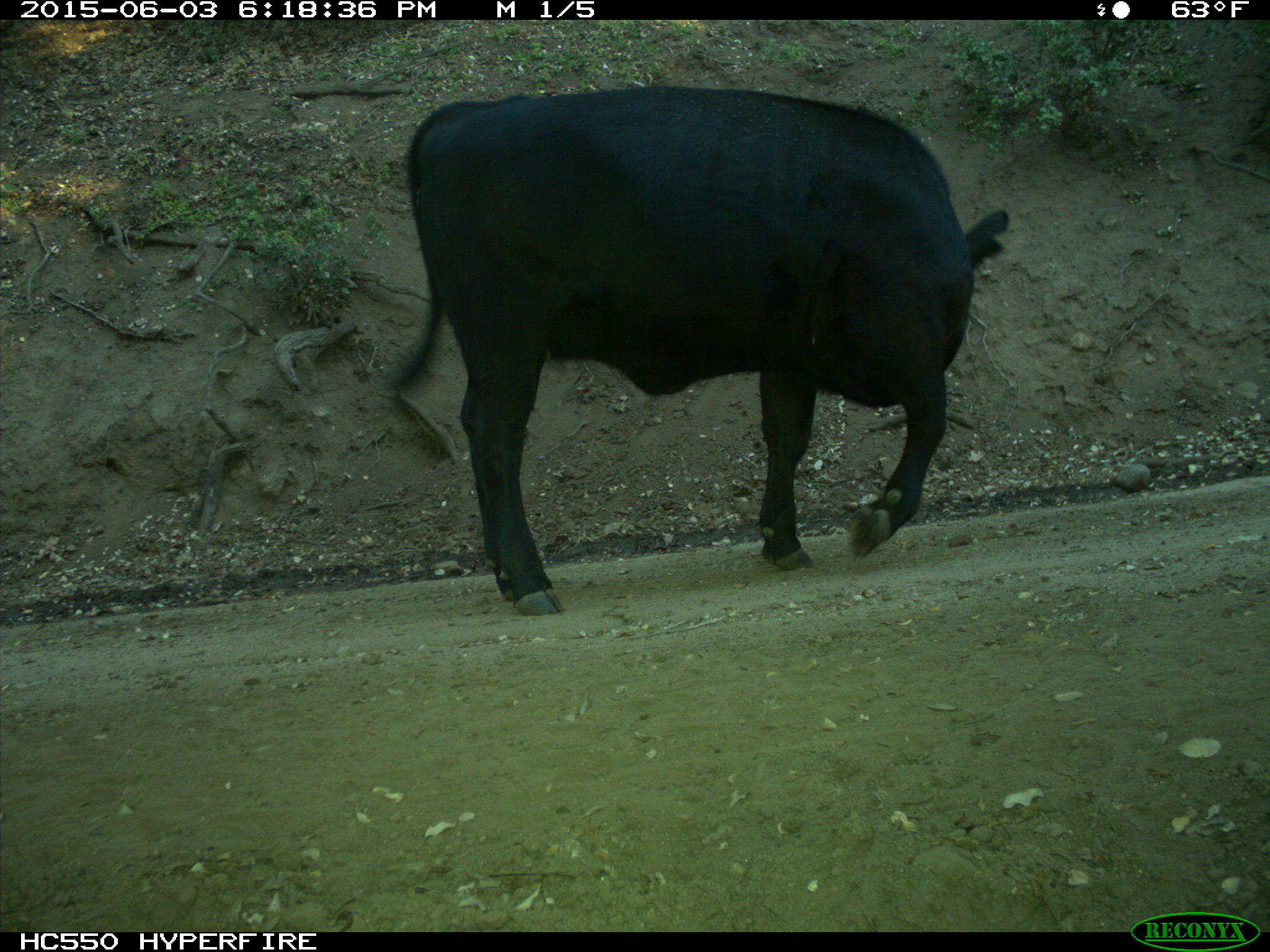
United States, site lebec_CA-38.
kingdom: Animalia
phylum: Chordata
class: Mammalia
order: Artiodactyla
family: Bovidae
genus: Bos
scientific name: Bos taurus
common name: domestic cow